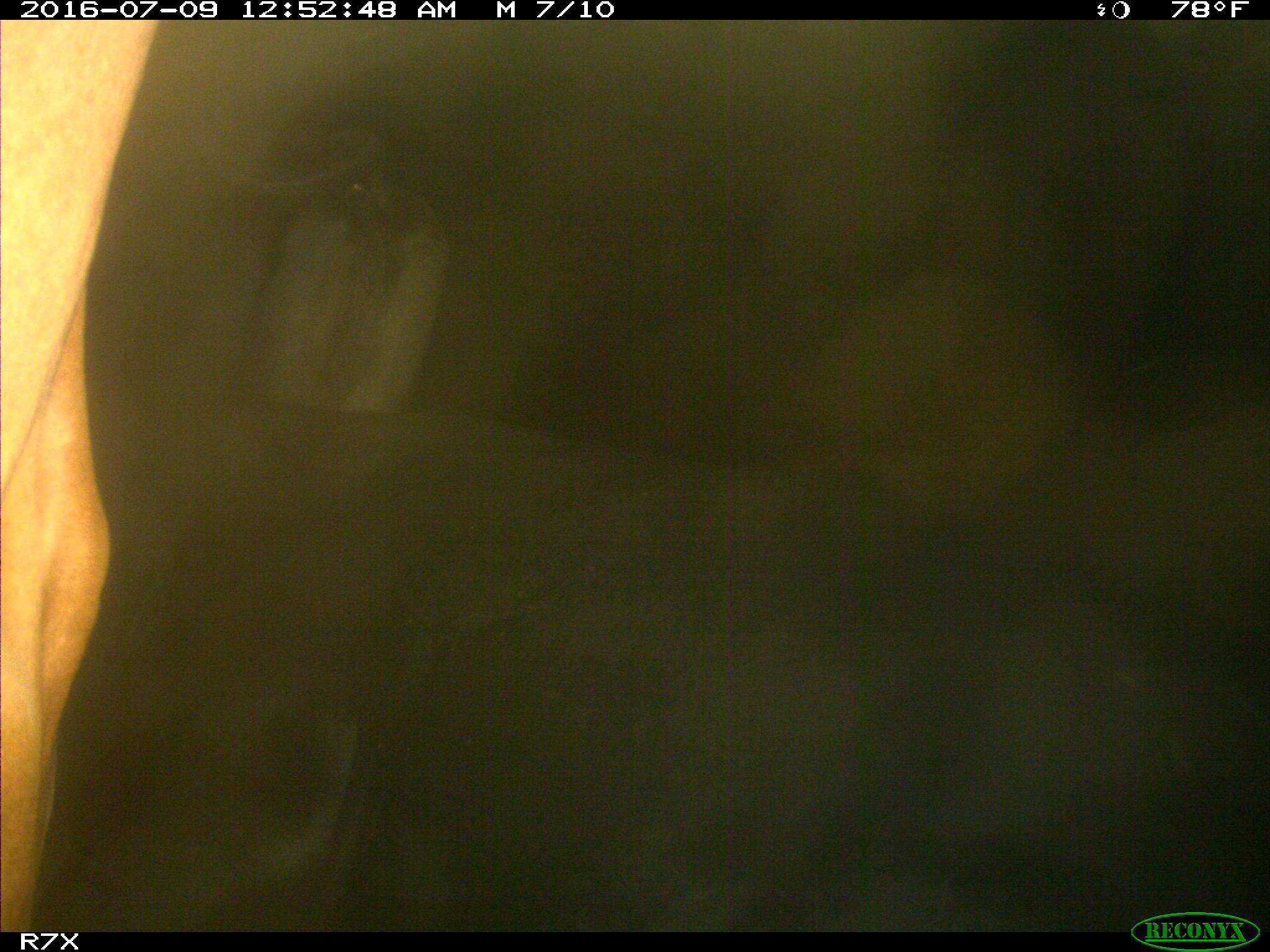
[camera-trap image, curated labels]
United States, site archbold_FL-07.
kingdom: Animalia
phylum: Chordata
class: Mammalia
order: Artiodactyla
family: Bovidae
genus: Bos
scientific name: Bos taurus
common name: domestic cow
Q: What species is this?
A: Bos taurus (domestic cow).